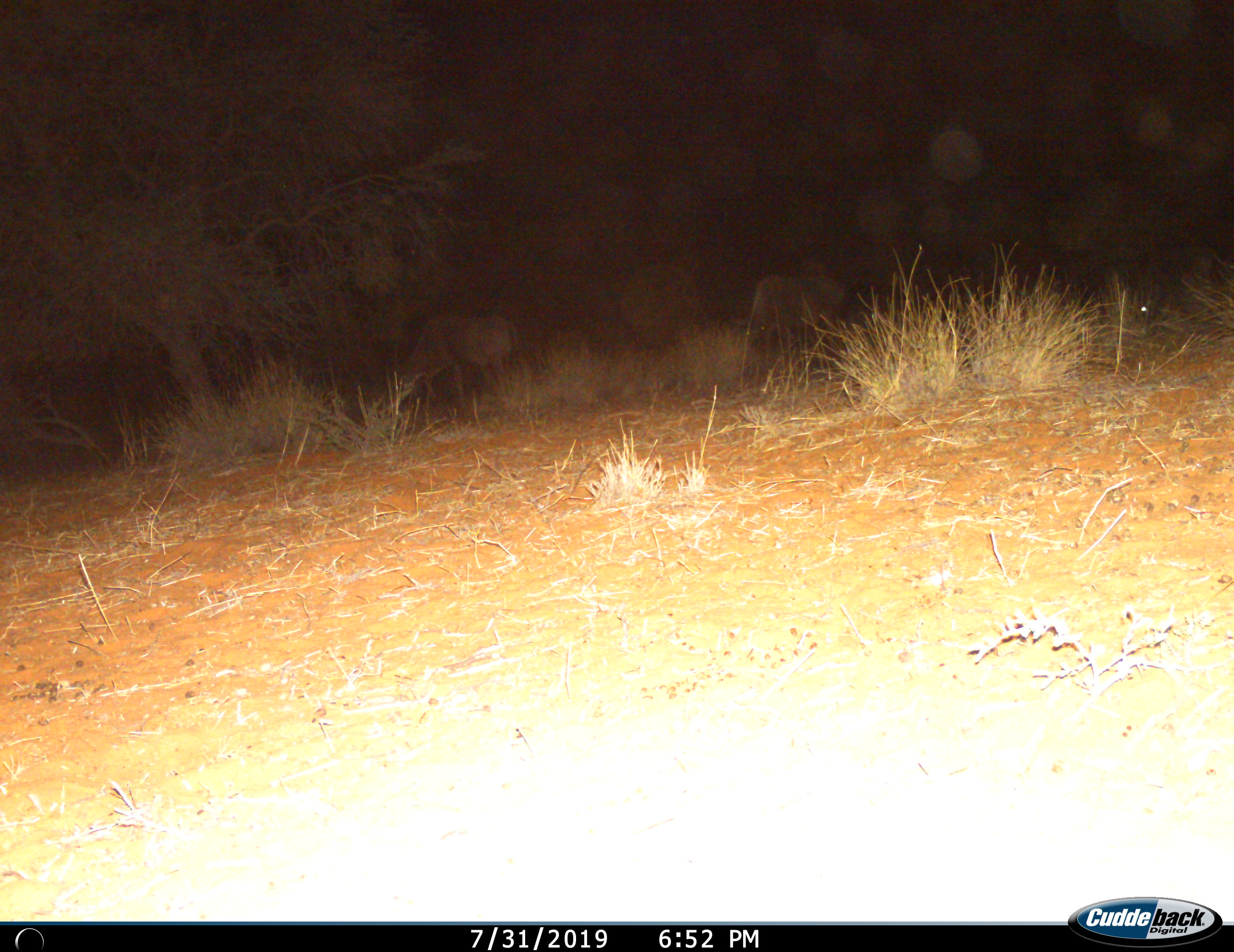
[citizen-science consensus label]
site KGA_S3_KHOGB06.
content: unidentified animal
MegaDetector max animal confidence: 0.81